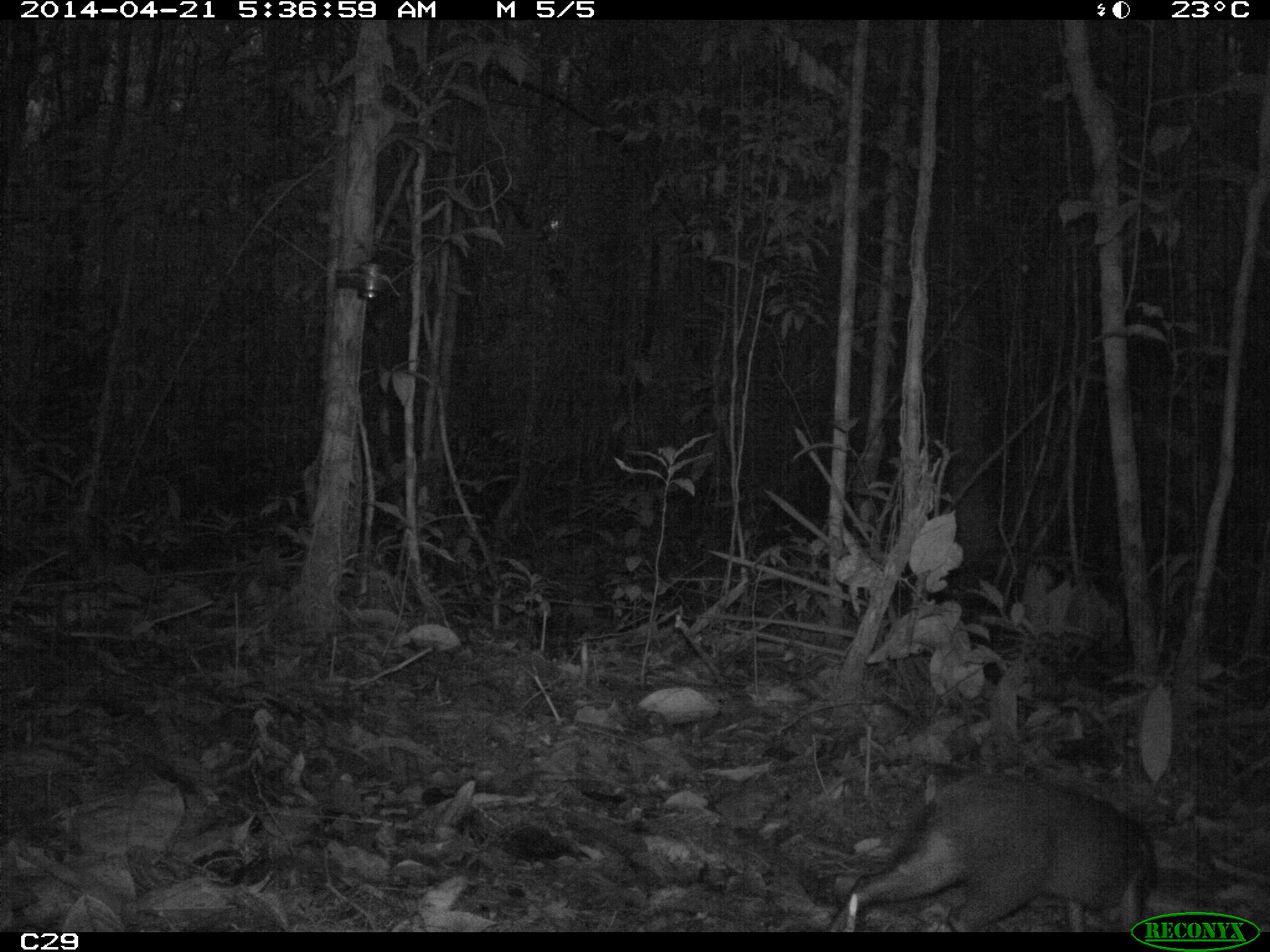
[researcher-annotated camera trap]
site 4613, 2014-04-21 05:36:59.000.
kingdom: Animalia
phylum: Chordata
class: Mammalia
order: Rodentia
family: Dasyproctidae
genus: Dasyprocta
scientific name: Dasyprocta leporina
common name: red-rumped agouti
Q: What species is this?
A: Dasyprocta leporina (red-rumped agouti).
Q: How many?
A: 1.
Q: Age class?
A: Adult.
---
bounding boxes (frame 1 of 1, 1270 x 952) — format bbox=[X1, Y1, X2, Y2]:
dasyprocta leporina: bbox=[830, 772, 1158, 931]